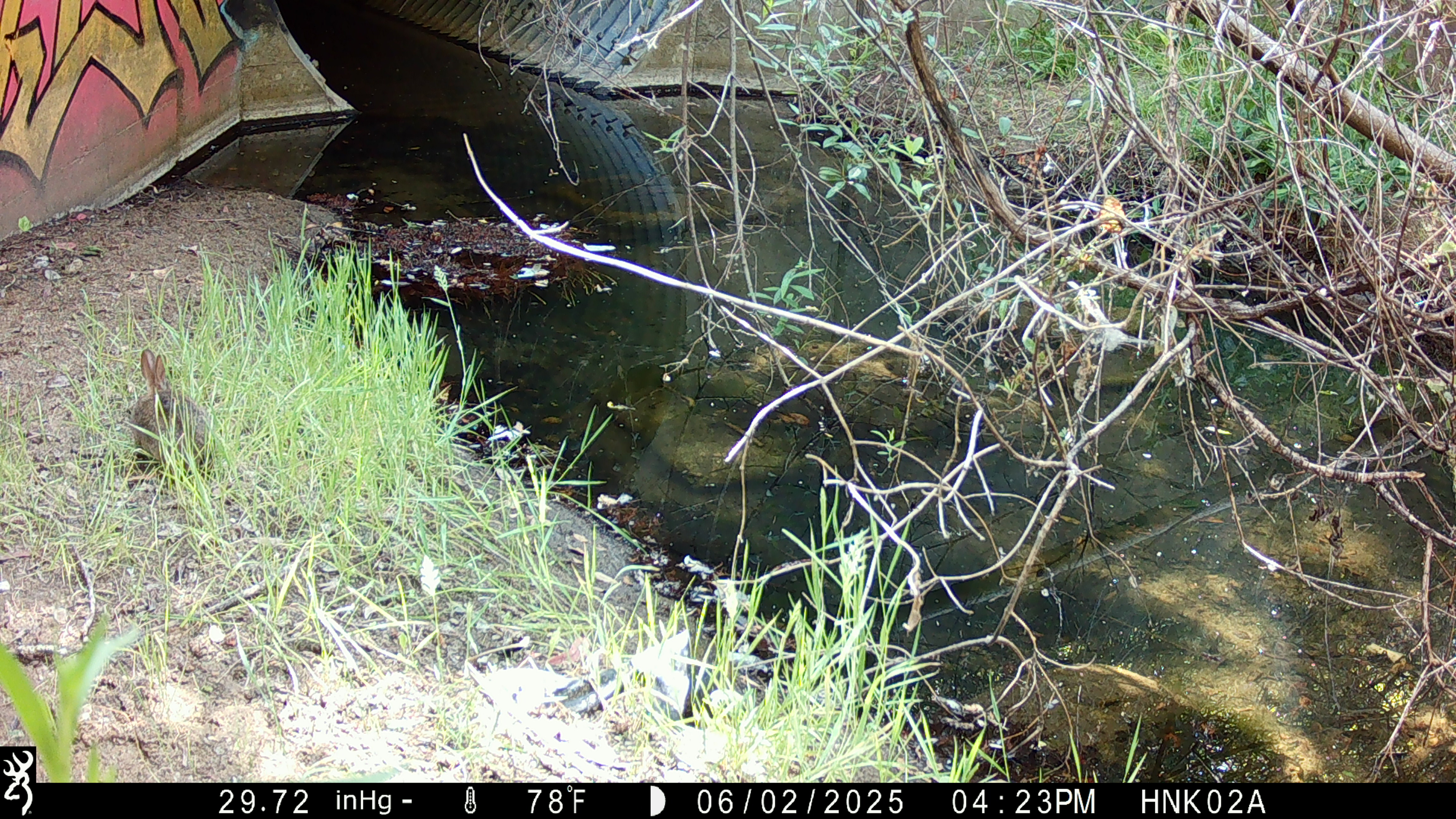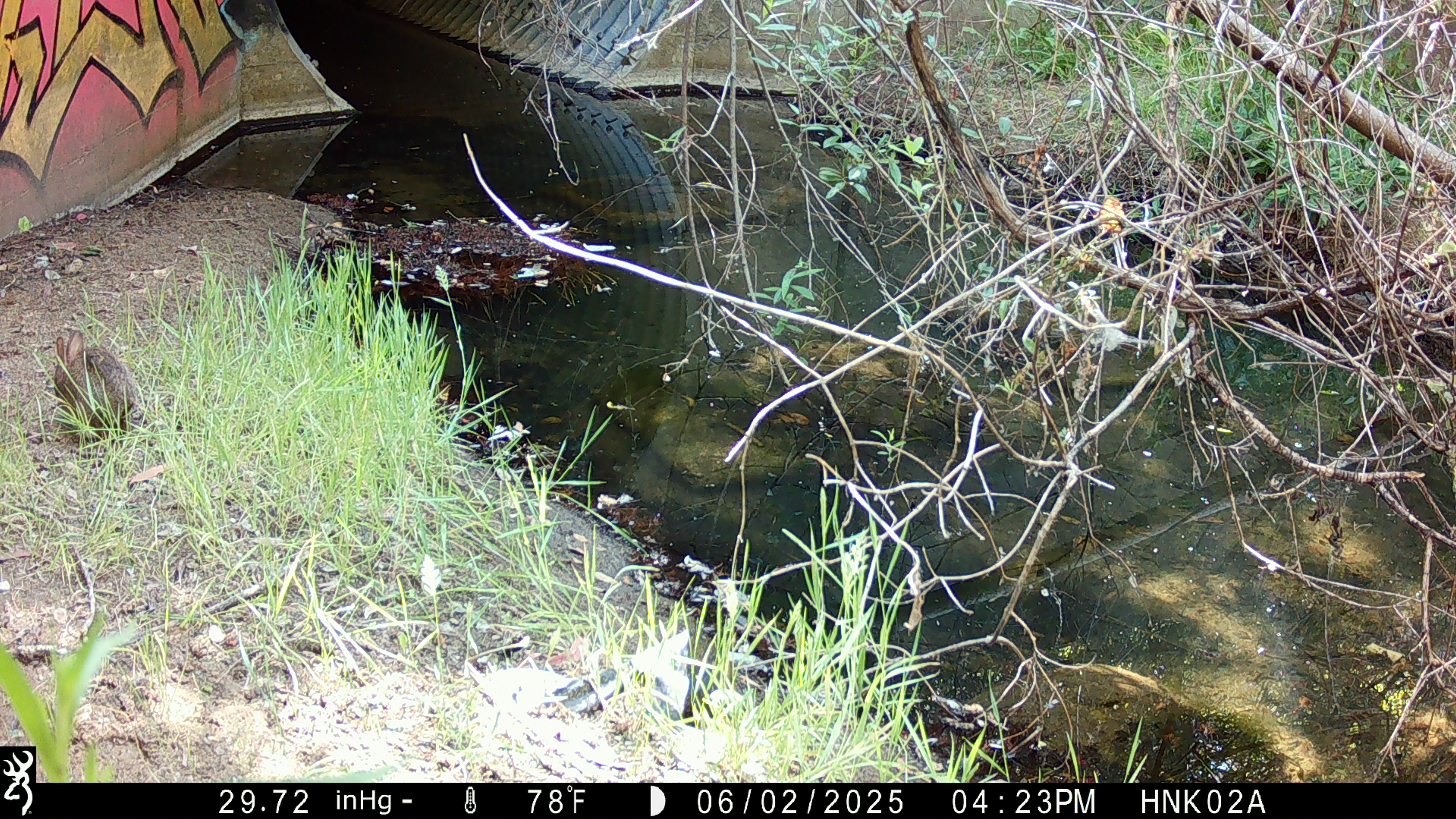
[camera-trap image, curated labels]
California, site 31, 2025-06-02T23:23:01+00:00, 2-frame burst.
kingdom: Animalia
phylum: Chordata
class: Mammalia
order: Lagomorpha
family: Leporidae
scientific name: Leporidae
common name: rabbit